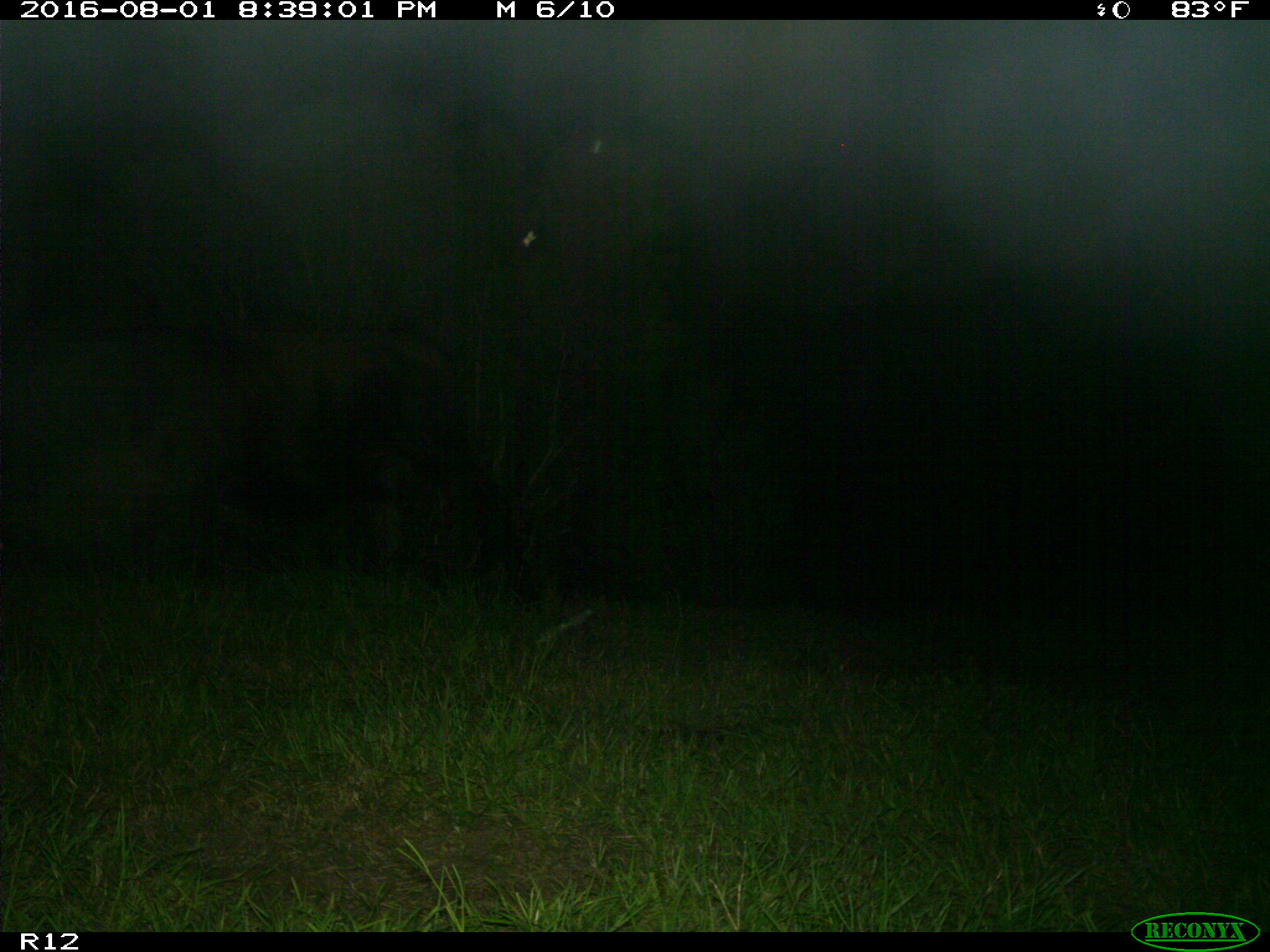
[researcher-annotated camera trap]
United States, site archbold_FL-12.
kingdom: Animalia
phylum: Chordata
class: Mammalia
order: Artiodactyla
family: Bovidae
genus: Bos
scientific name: Bos taurus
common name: domestic cow